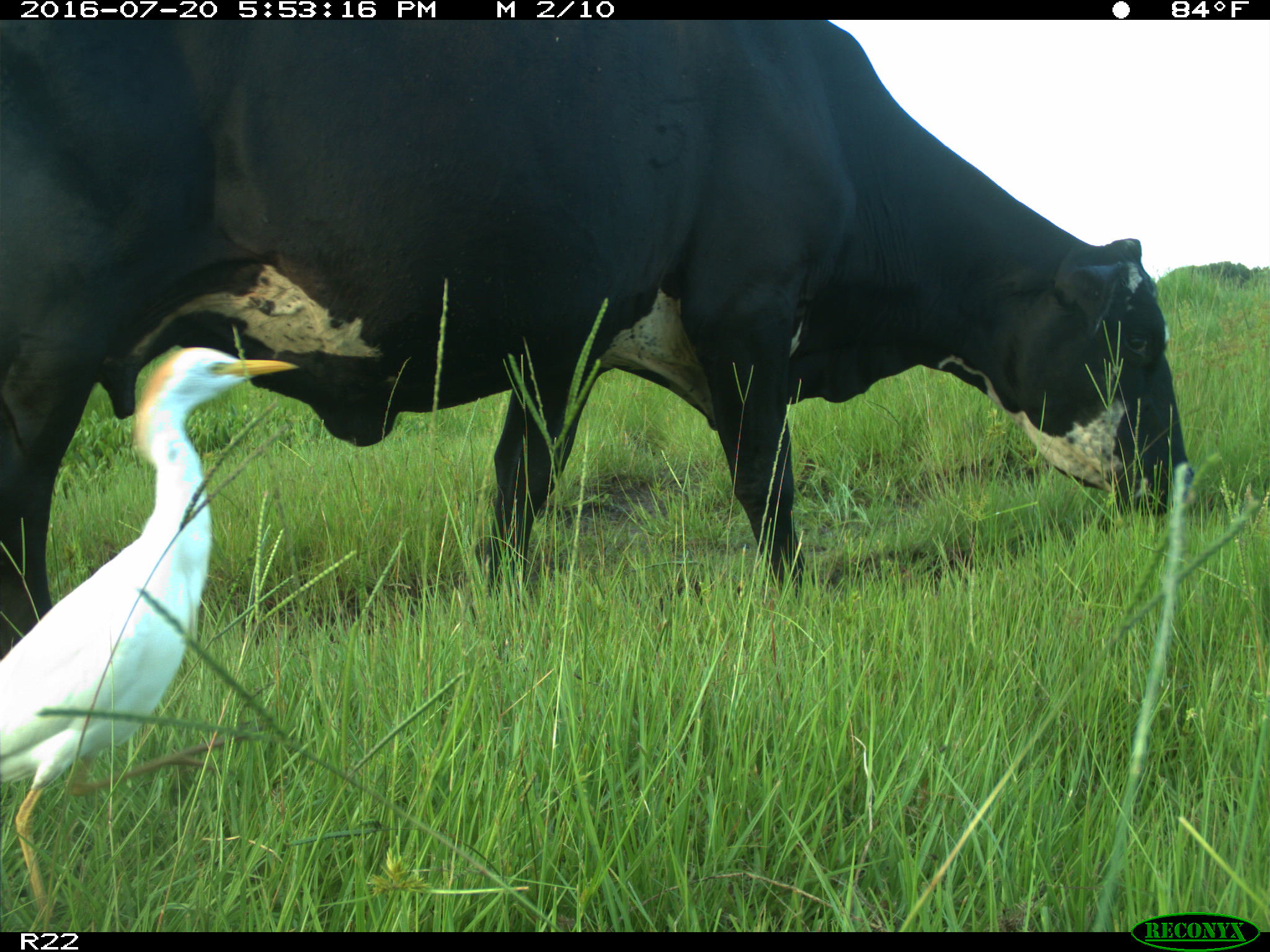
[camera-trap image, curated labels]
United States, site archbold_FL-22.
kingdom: Animalia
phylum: Chordata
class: Mammalia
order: Artiodactyla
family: Bovidae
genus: Bos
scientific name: Bos taurus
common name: domestic cow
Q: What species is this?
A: Bos taurus (domestic cow).